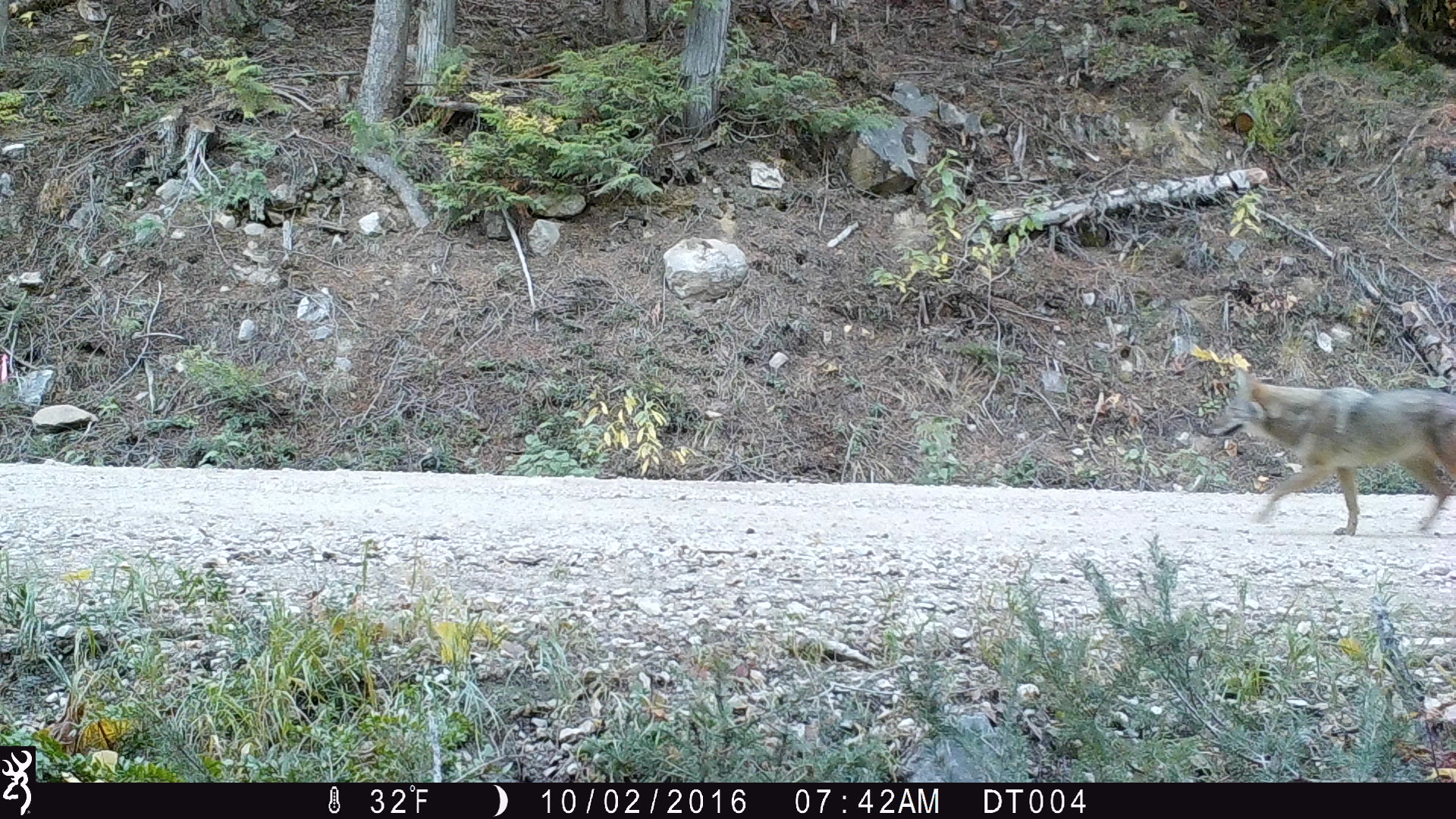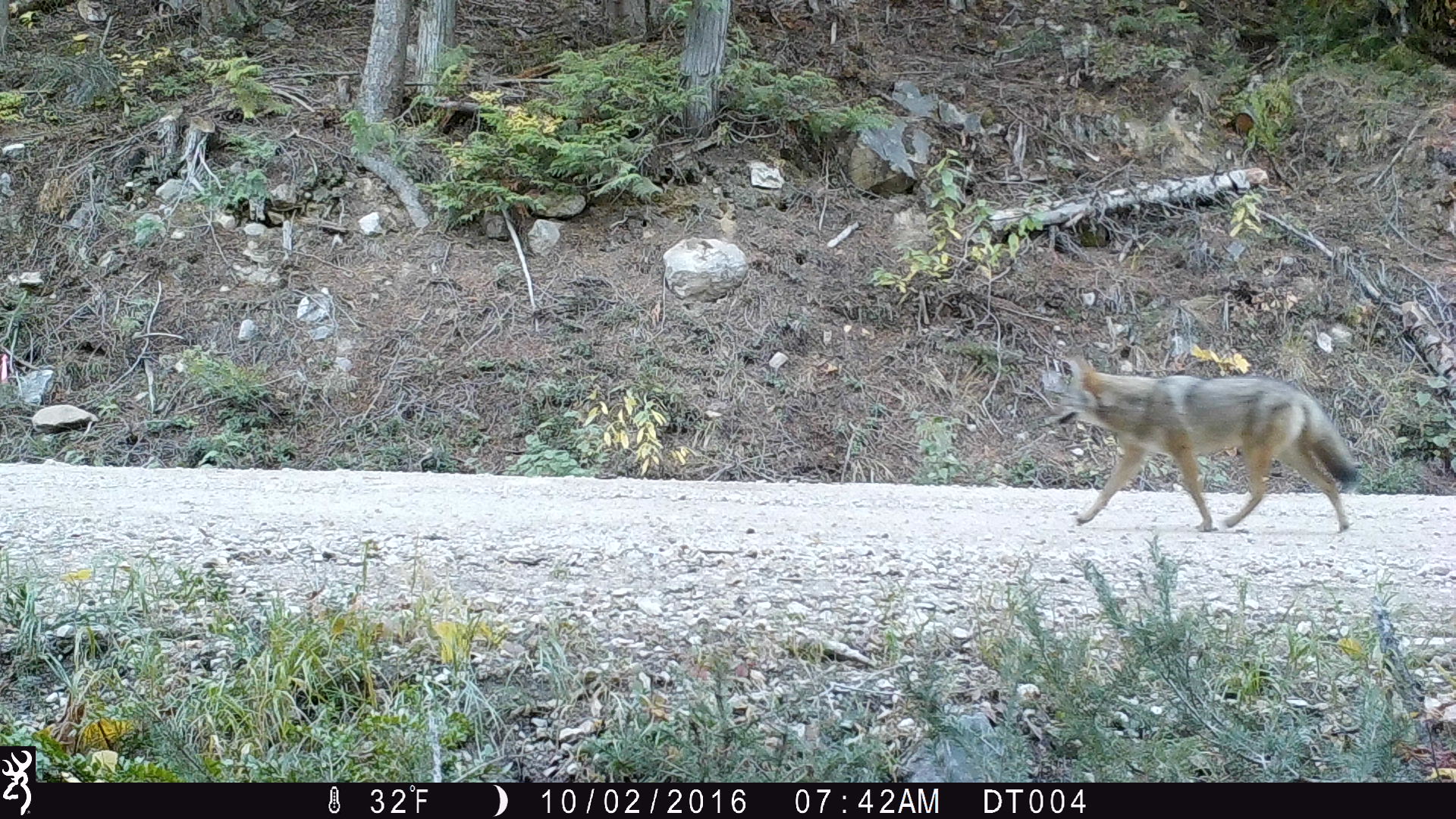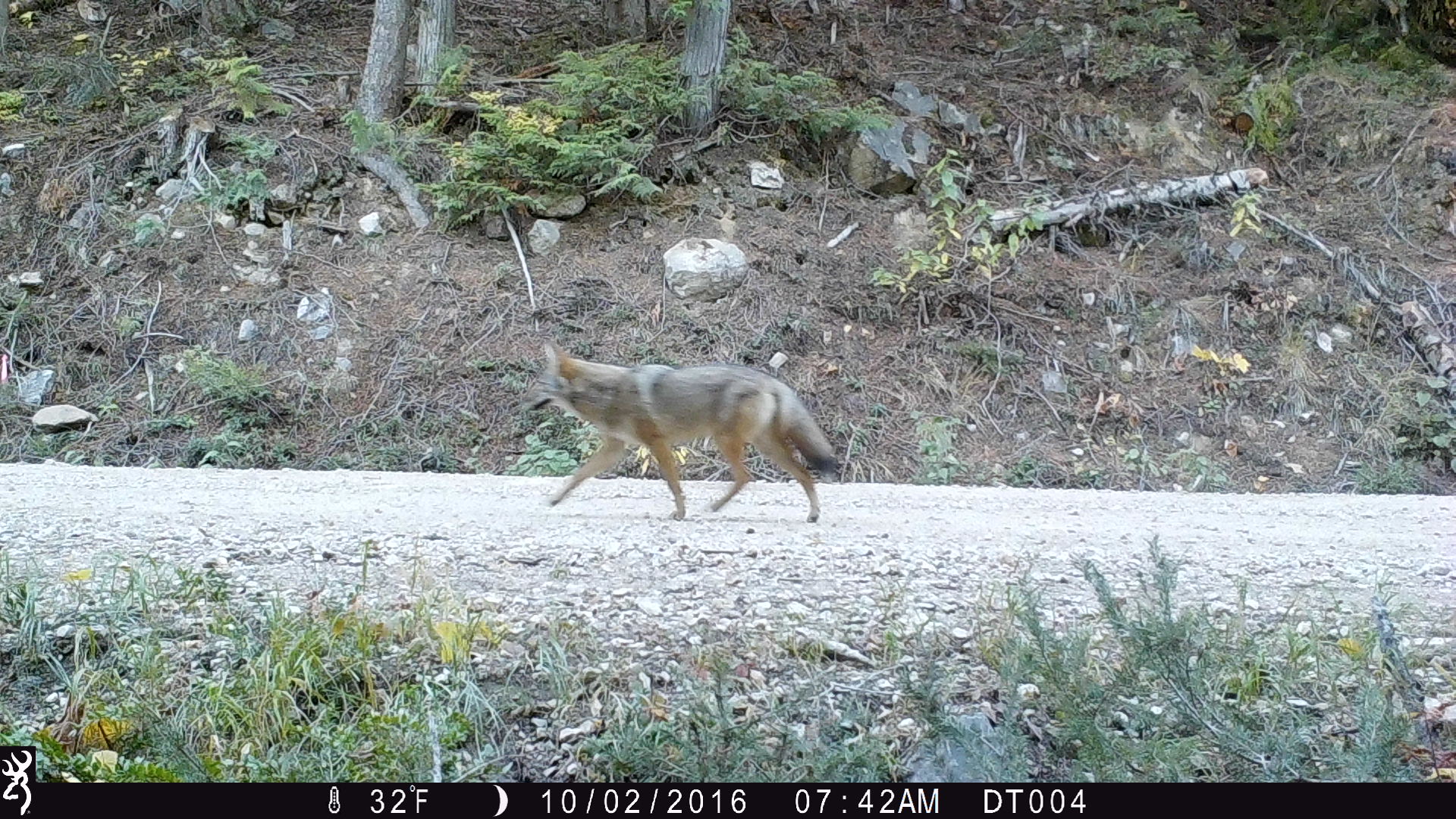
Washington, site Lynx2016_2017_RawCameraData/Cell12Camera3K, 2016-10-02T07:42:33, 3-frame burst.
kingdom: Animalia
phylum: Chordata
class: Mammalia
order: Carnivora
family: Canidae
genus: Canis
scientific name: Canis latrans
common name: coyote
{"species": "Canis latrans (coyote)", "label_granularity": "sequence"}